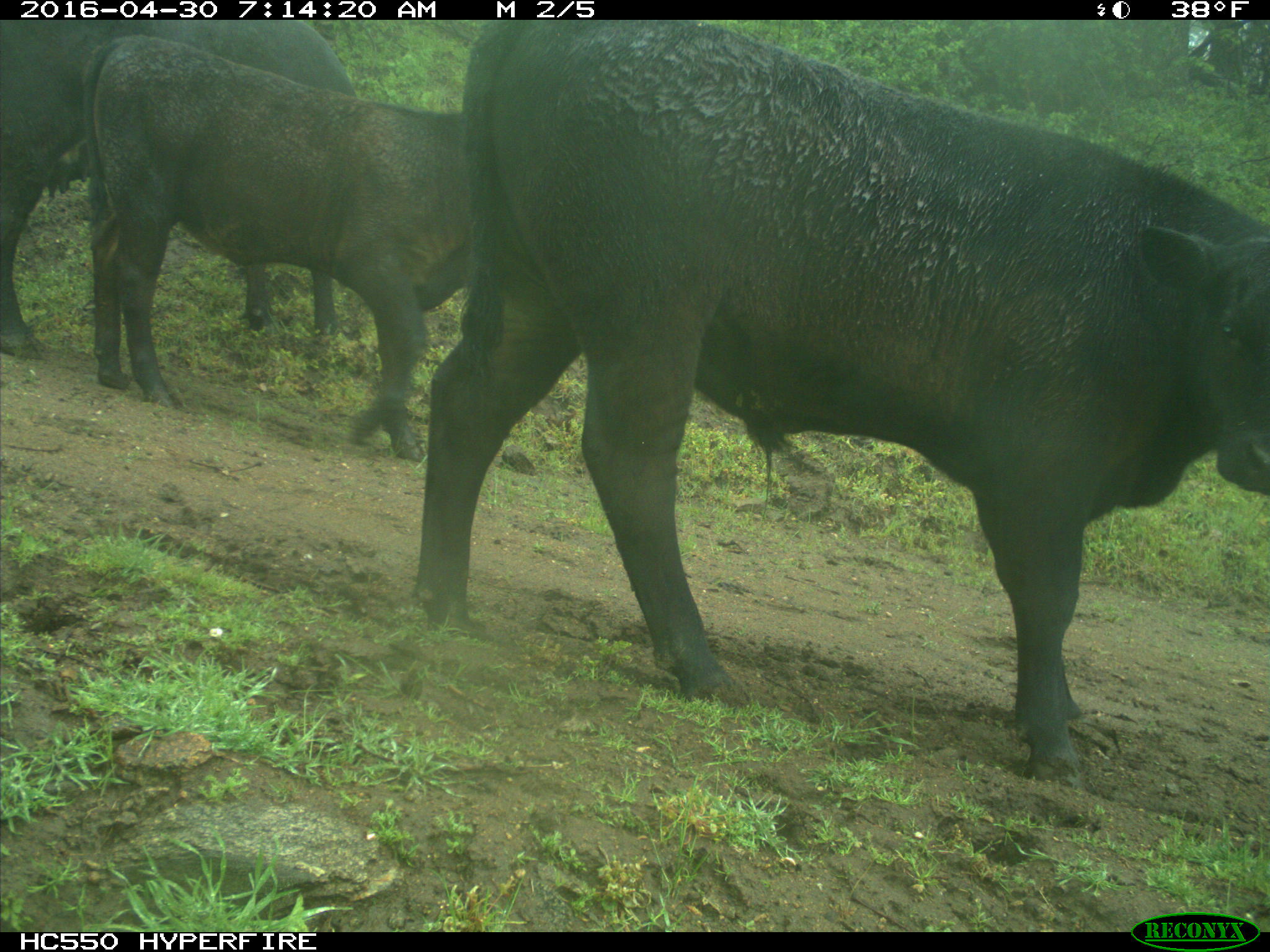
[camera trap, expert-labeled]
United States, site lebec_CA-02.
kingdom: Animalia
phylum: Chordata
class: Mammalia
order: Artiodactyla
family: Bovidae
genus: Bos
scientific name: Bos taurus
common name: domestic cow